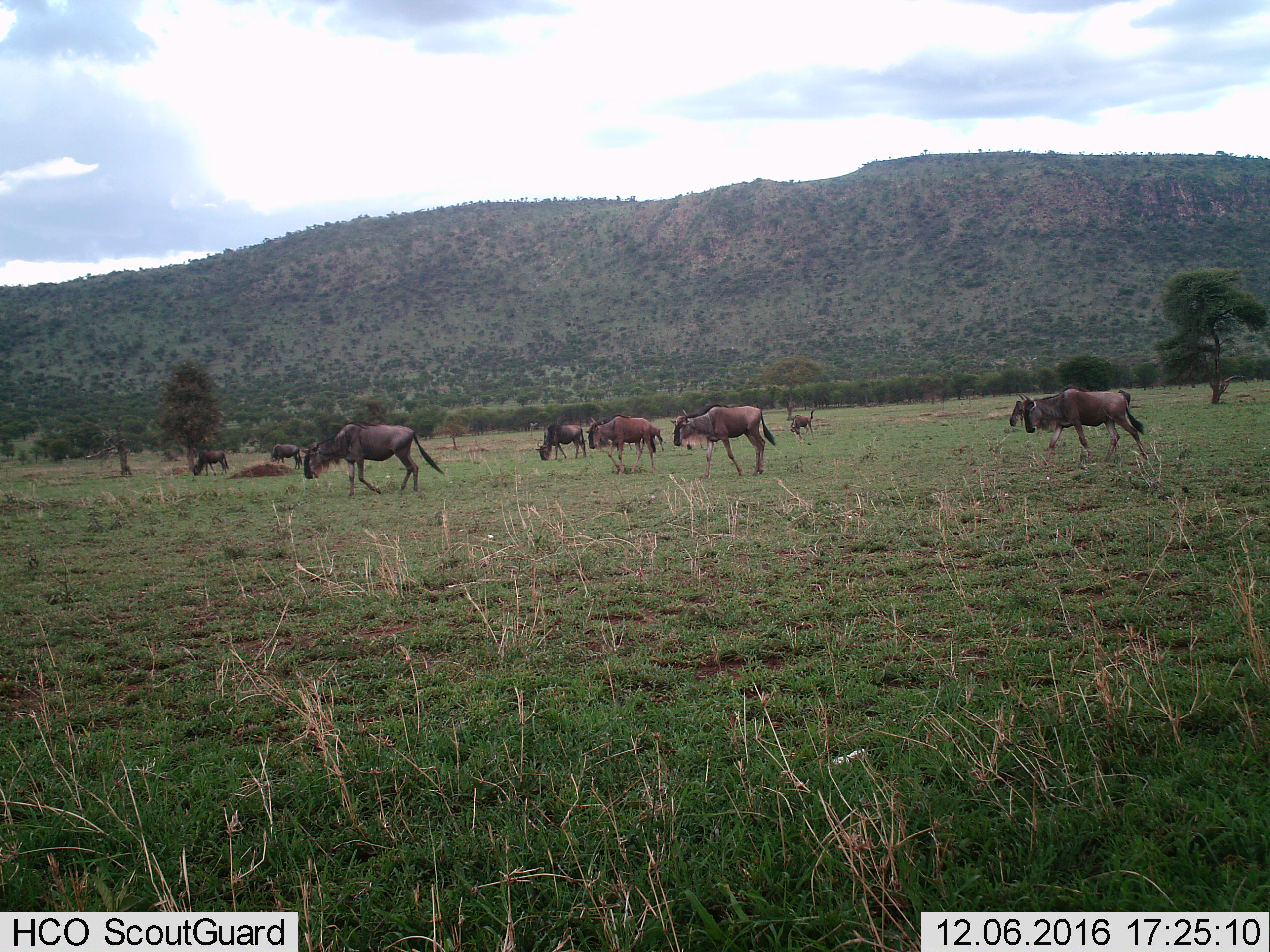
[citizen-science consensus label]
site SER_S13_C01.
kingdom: Animalia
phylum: Chordata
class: Mammalia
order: Artiodactyla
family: Bovidae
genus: Connochaetes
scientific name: Connochaetes taurinus taurinus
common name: blue wildebeest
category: wildebeestblue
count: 11-50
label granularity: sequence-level